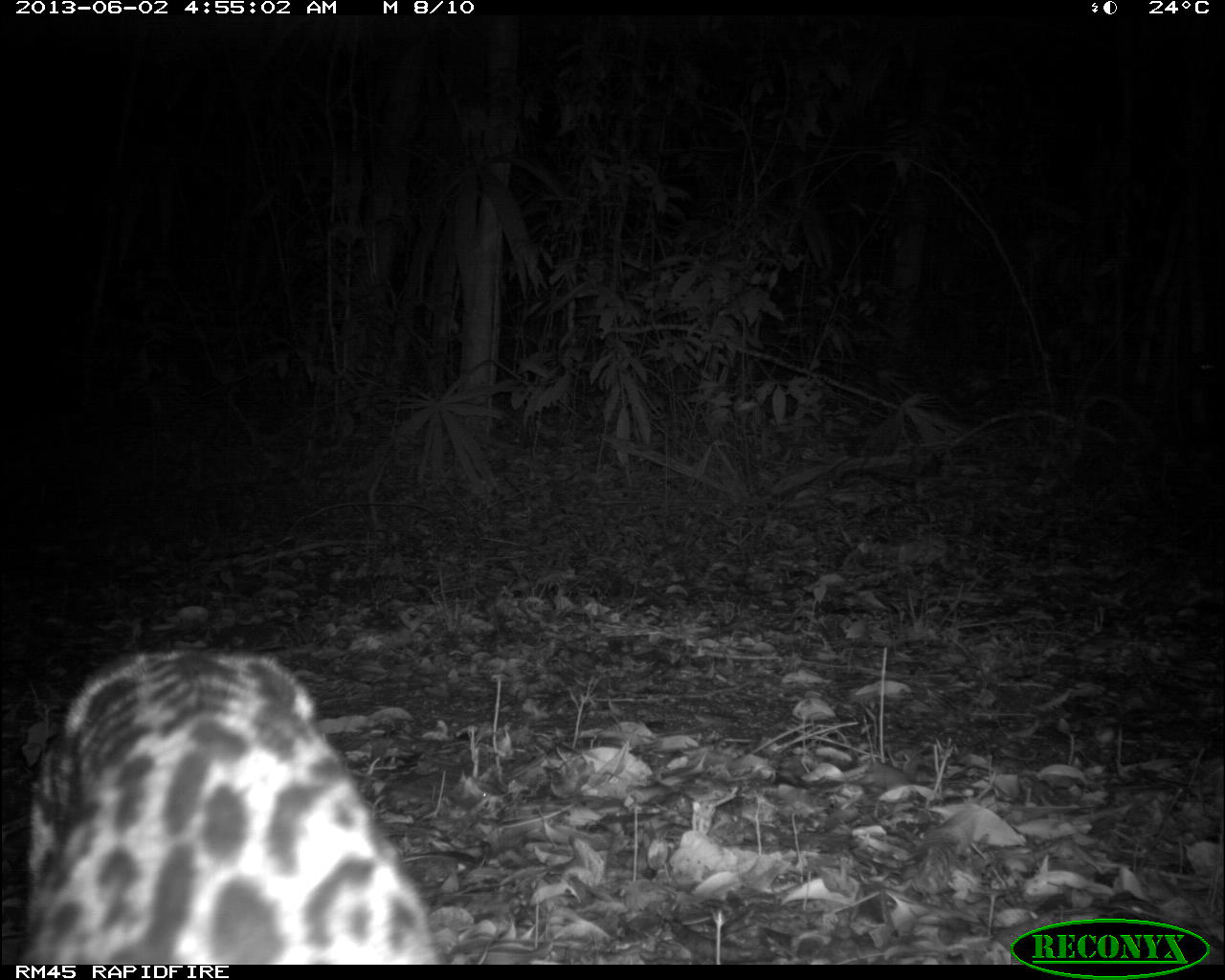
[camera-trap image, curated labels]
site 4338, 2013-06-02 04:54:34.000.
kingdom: Animalia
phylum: Chordata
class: Mammalia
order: Carnivora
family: Felidae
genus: Leopardus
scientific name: Leopardus pardalis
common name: ocelot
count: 1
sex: female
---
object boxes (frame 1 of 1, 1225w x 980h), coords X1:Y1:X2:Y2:
leopardus pardalis: 17:641:443:964